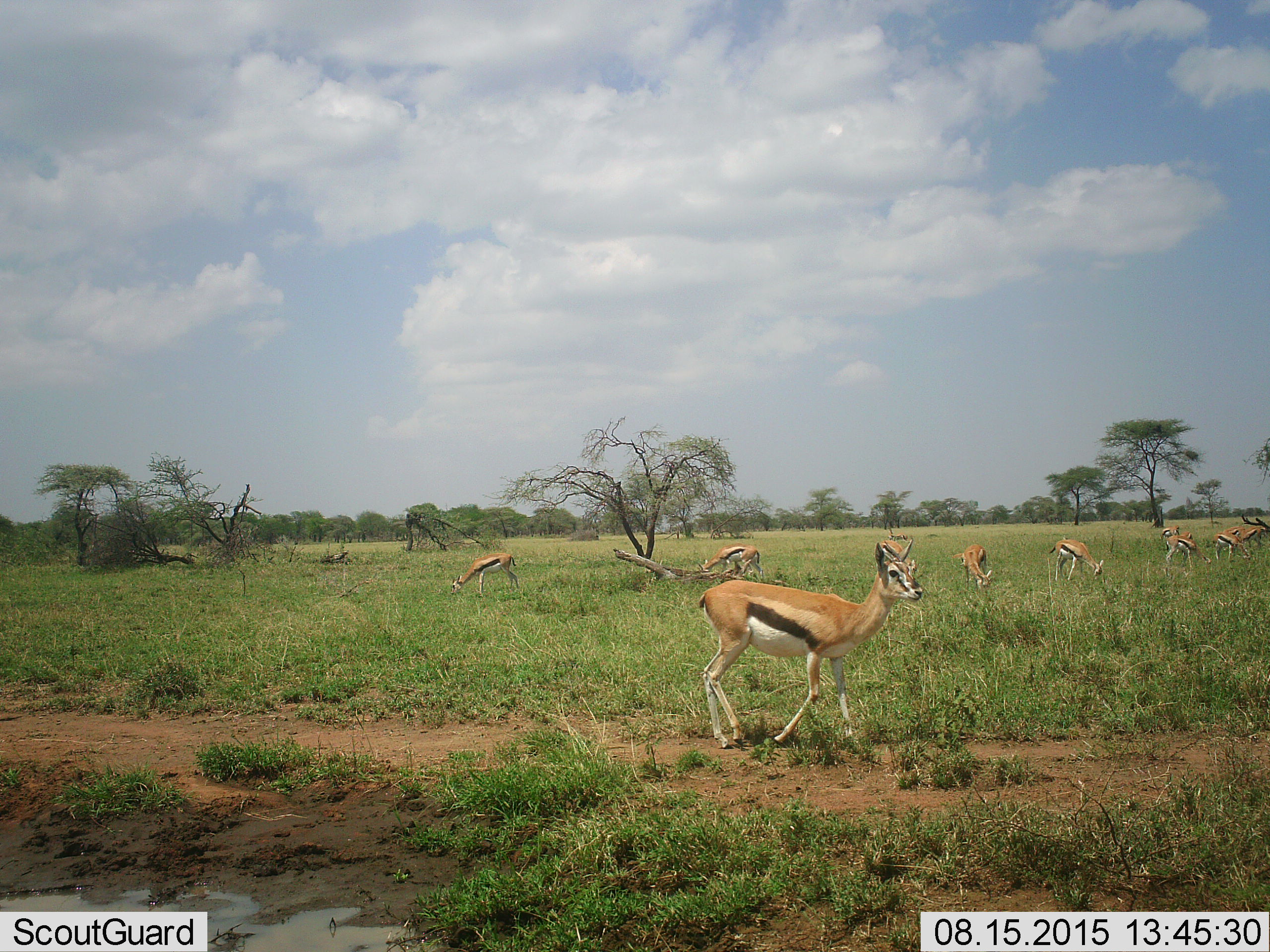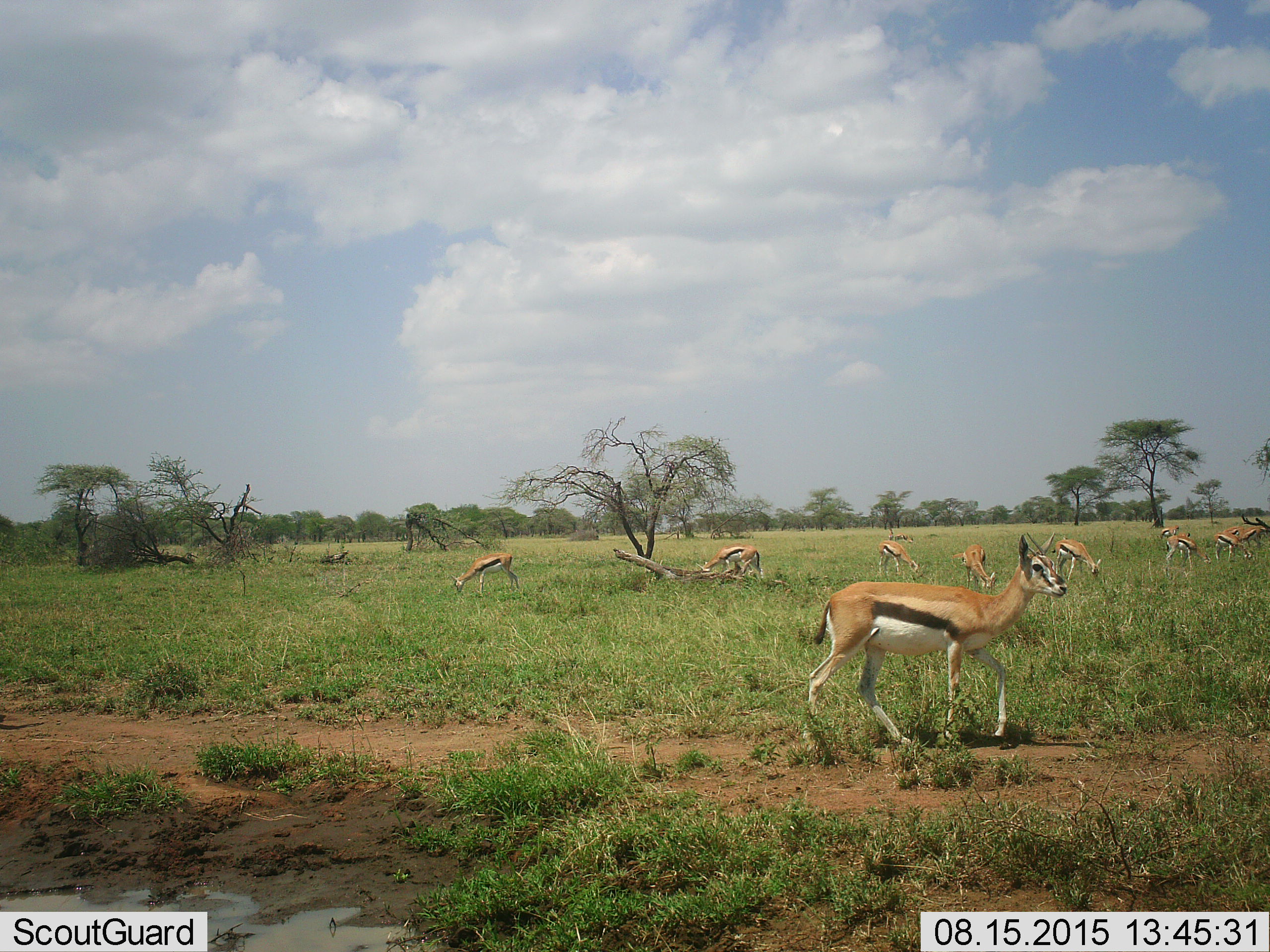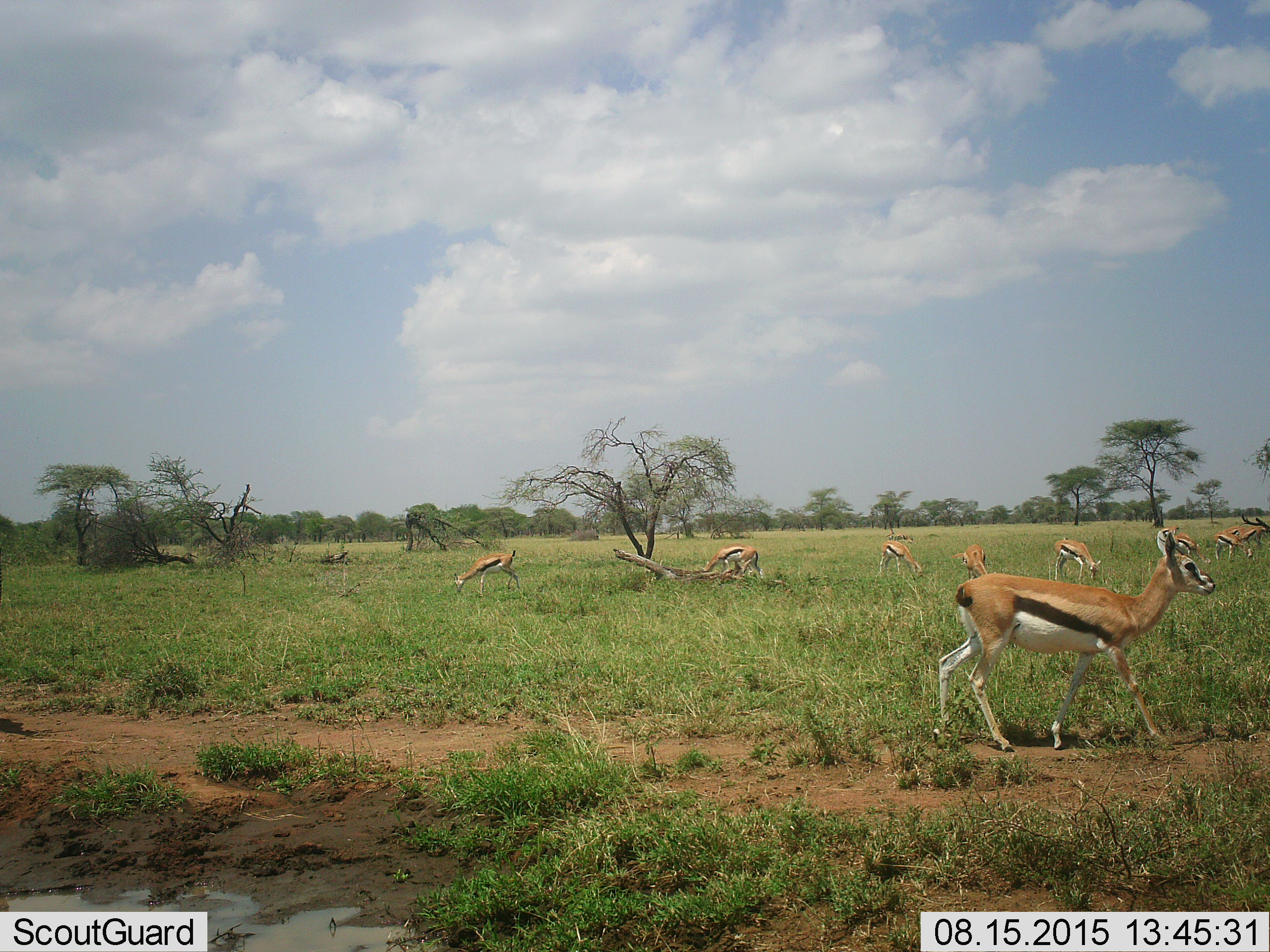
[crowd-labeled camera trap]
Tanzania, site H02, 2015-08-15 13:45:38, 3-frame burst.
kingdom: Animalia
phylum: Chordata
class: Mammalia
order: Artiodactyla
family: Bovidae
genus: Eudorcas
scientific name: Eudorcas thomsonii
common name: thomson's gazelle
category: gazellethomsons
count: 11-50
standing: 40%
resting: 0%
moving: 70%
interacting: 10%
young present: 10%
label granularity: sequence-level